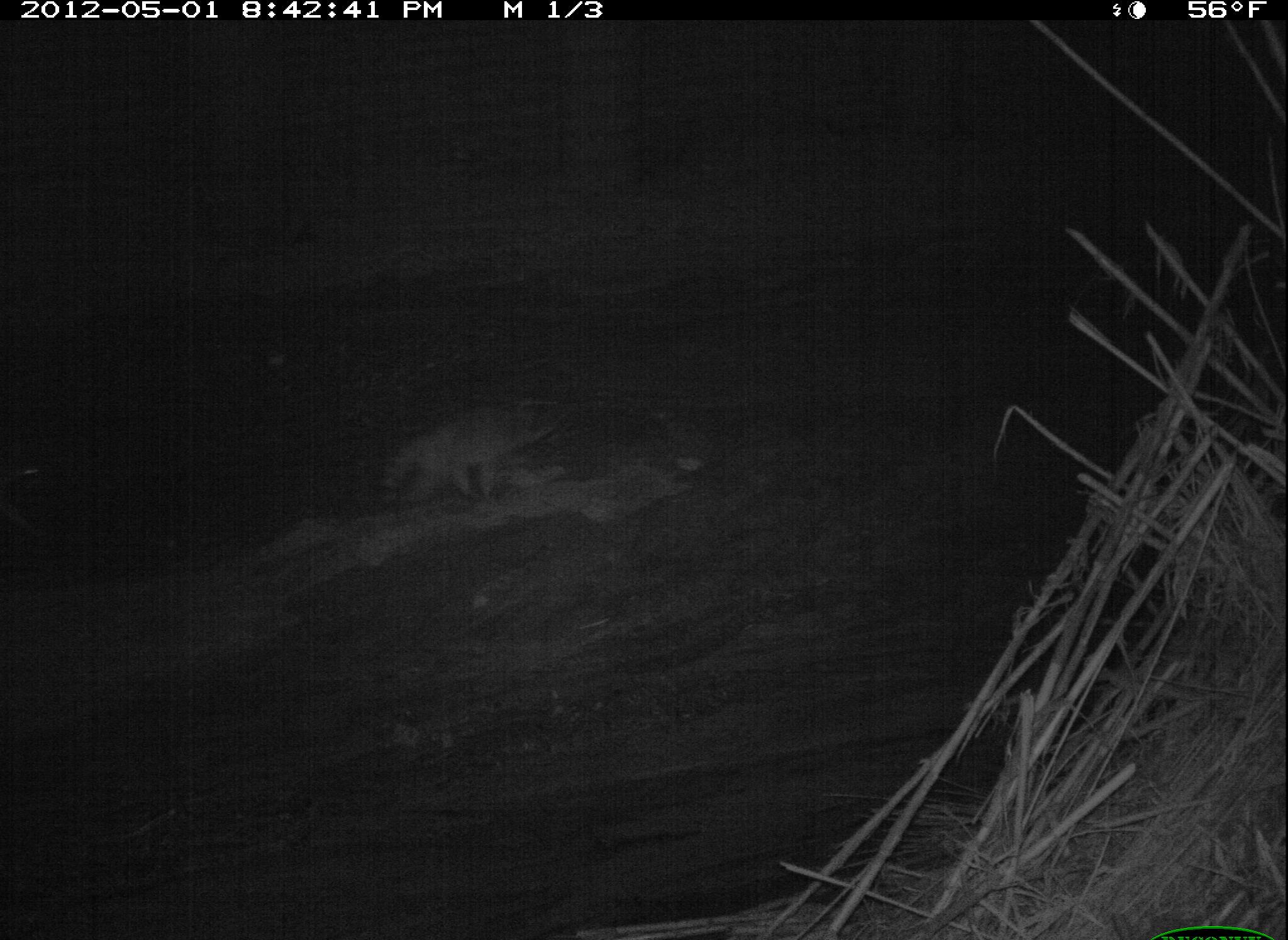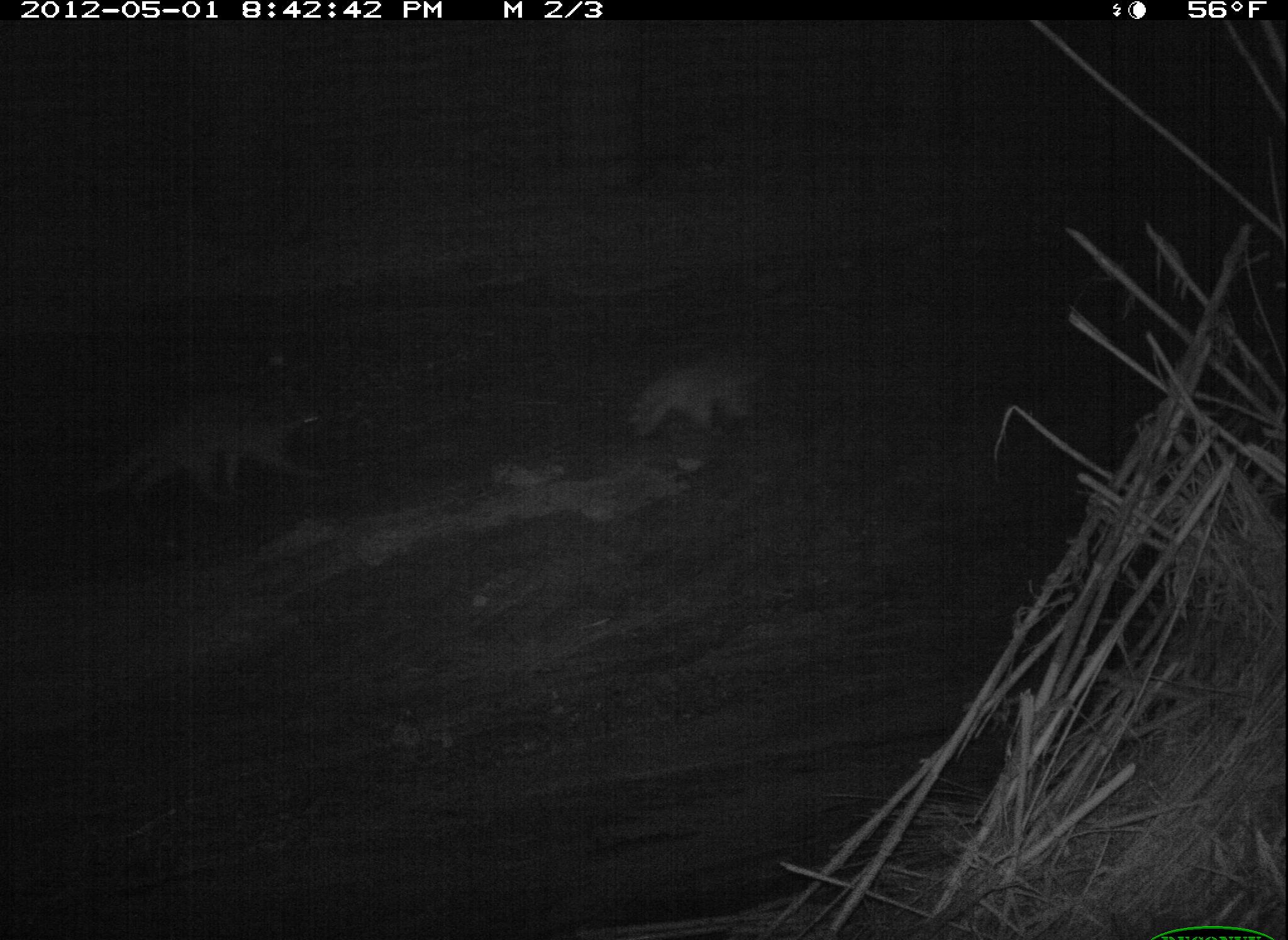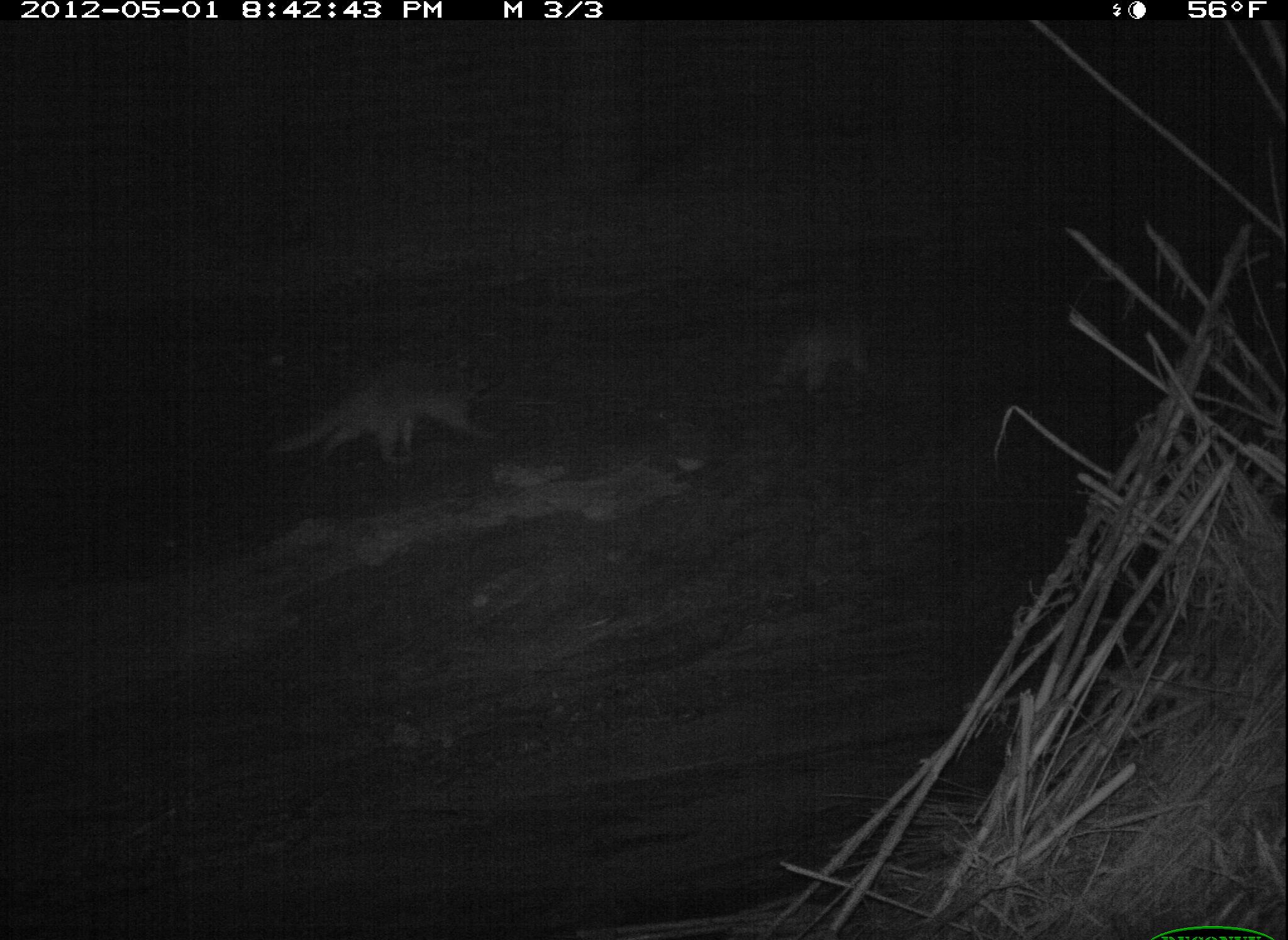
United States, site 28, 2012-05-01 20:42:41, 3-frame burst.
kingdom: Animalia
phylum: Chordata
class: Mammalia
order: Carnivora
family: Procyonidae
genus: Procyon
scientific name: Procyon lotor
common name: raccoon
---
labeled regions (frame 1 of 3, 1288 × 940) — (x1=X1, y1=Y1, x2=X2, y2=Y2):
raccoon: (x1=375, y1=387, x2=591, y2=525)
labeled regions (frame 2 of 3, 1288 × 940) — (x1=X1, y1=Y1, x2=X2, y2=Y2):
raccoon: (x1=82, y1=362, x2=345, y2=559); (x1=599, y1=325, x2=816, y2=465)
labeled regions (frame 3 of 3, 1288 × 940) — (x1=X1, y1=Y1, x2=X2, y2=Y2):
raccoon: (x1=251, y1=338, x2=522, y2=480); (x1=742, y1=292, x2=910, y2=414)